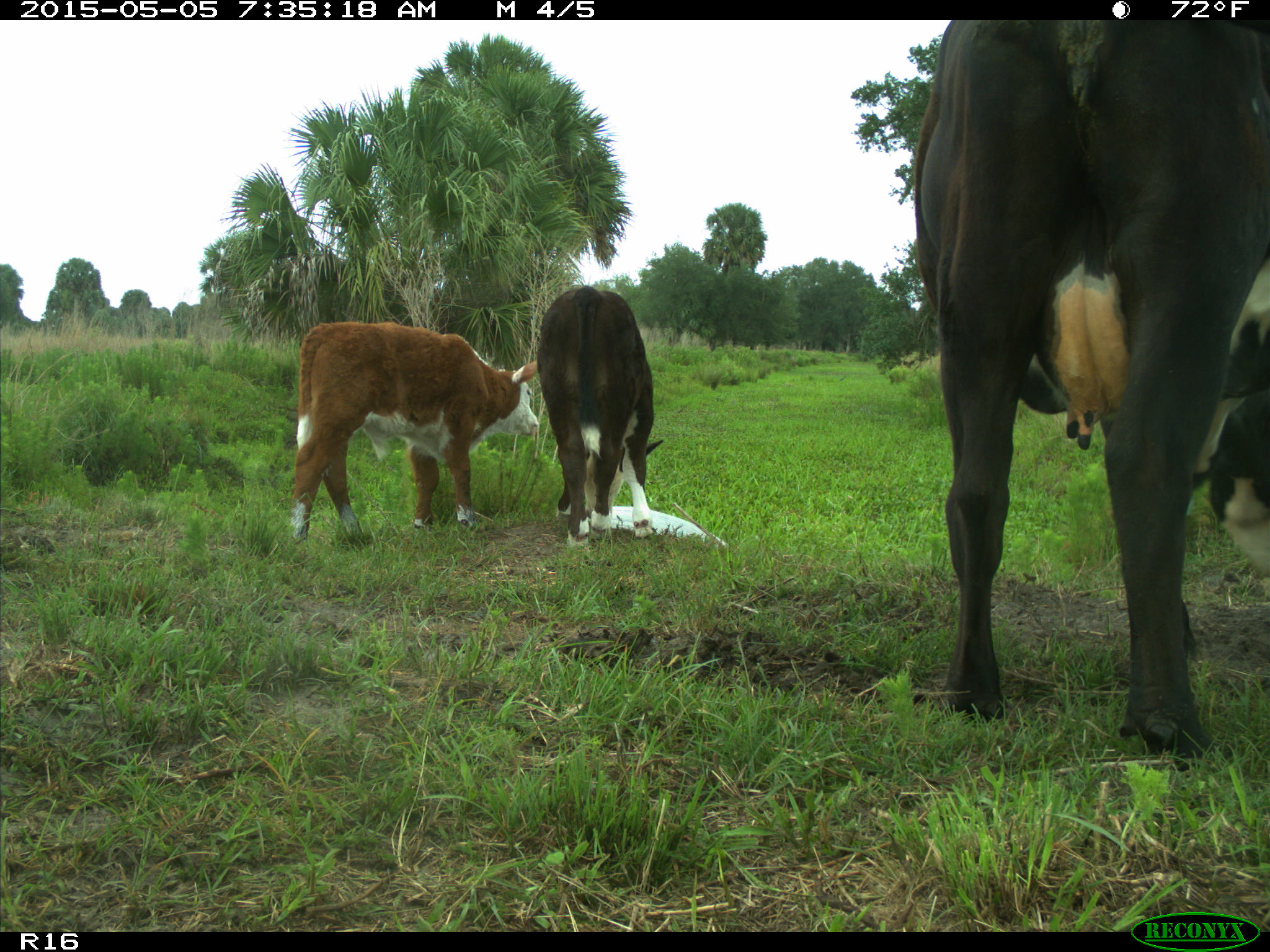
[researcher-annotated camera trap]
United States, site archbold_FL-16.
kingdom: Animalia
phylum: Chordata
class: Mammalia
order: Artiodactyla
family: Bovidae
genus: Bos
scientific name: Bos taurus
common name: domestic cow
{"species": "Bos taurus (domestic cow)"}